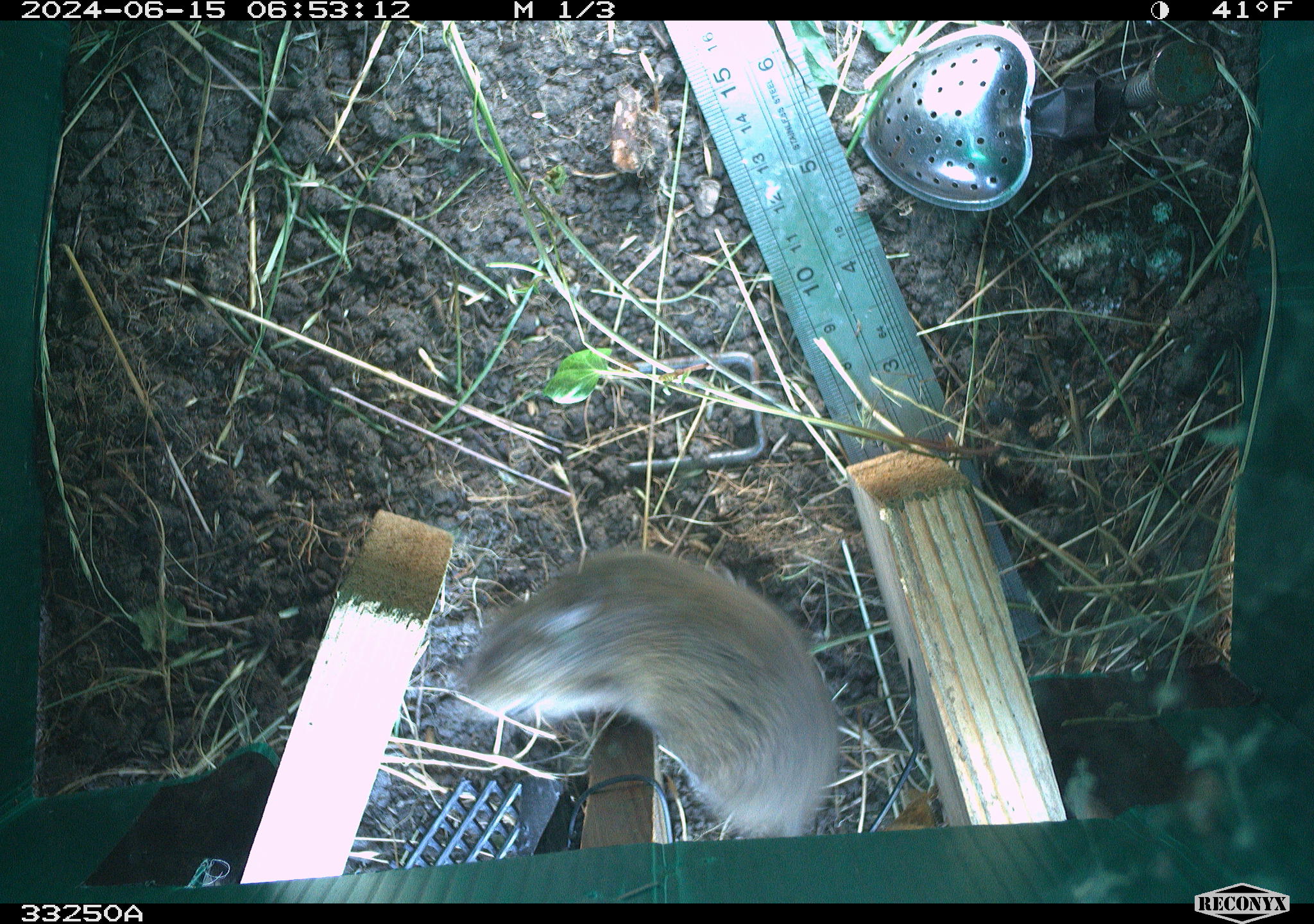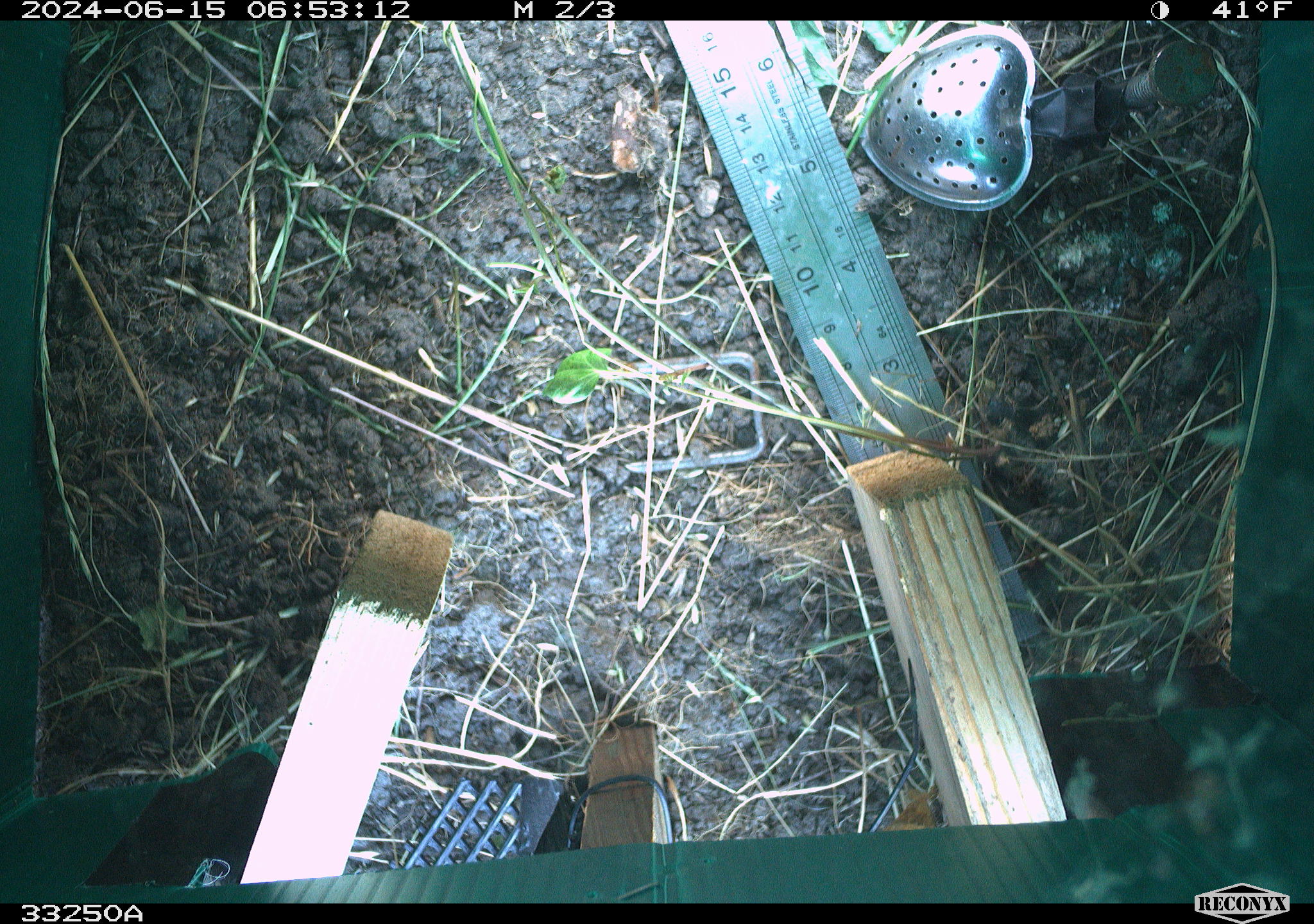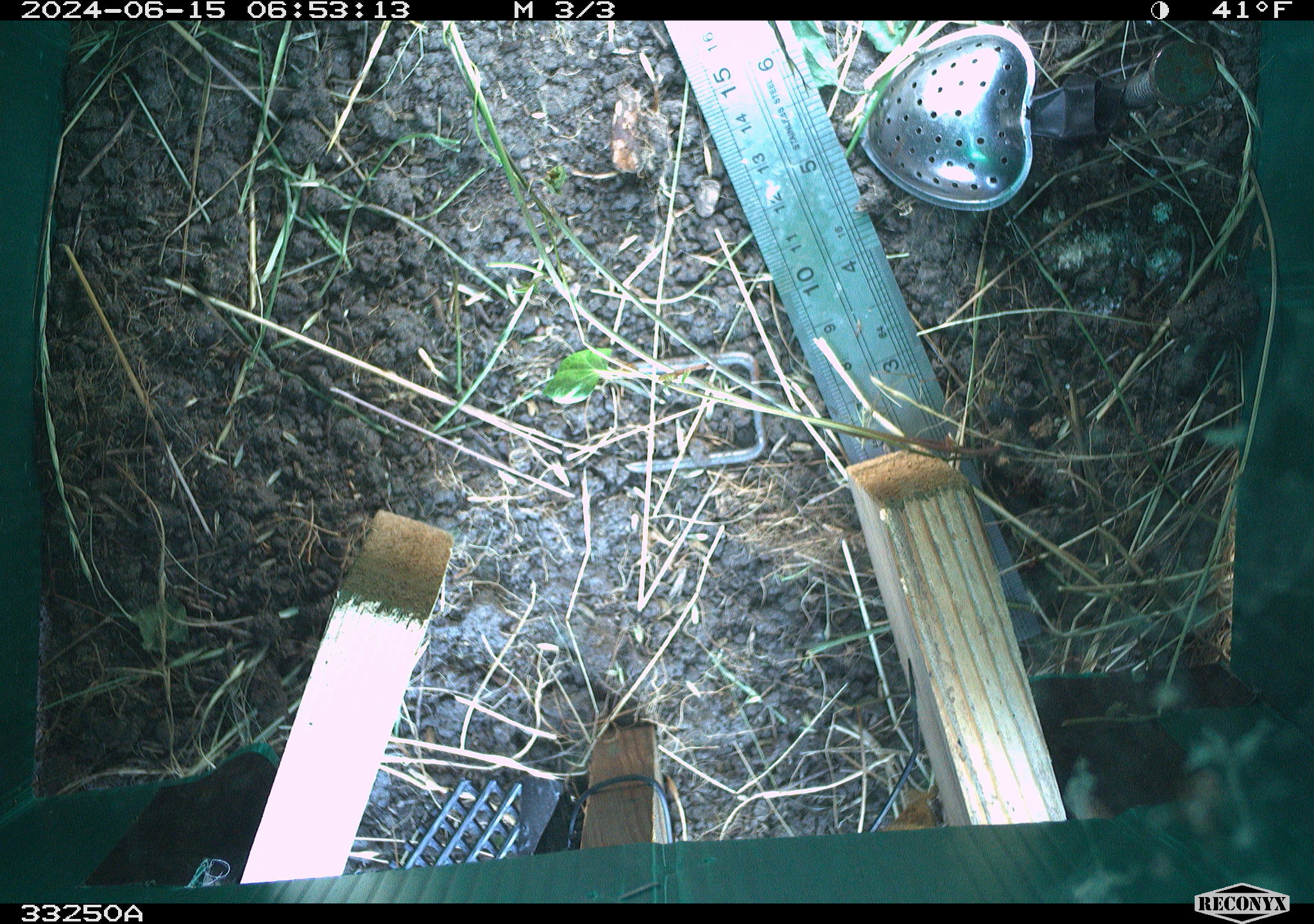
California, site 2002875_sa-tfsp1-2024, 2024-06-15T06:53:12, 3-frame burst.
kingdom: Animalia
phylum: Chordata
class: Mammalia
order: Rodentia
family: Cricetidae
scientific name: Arvicolinae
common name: voles, lemmings, and muskrats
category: arvicolinae subfamily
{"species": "arvicolinae subfamily (voles, lemmings, and muskrats) (Arvicolinae)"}